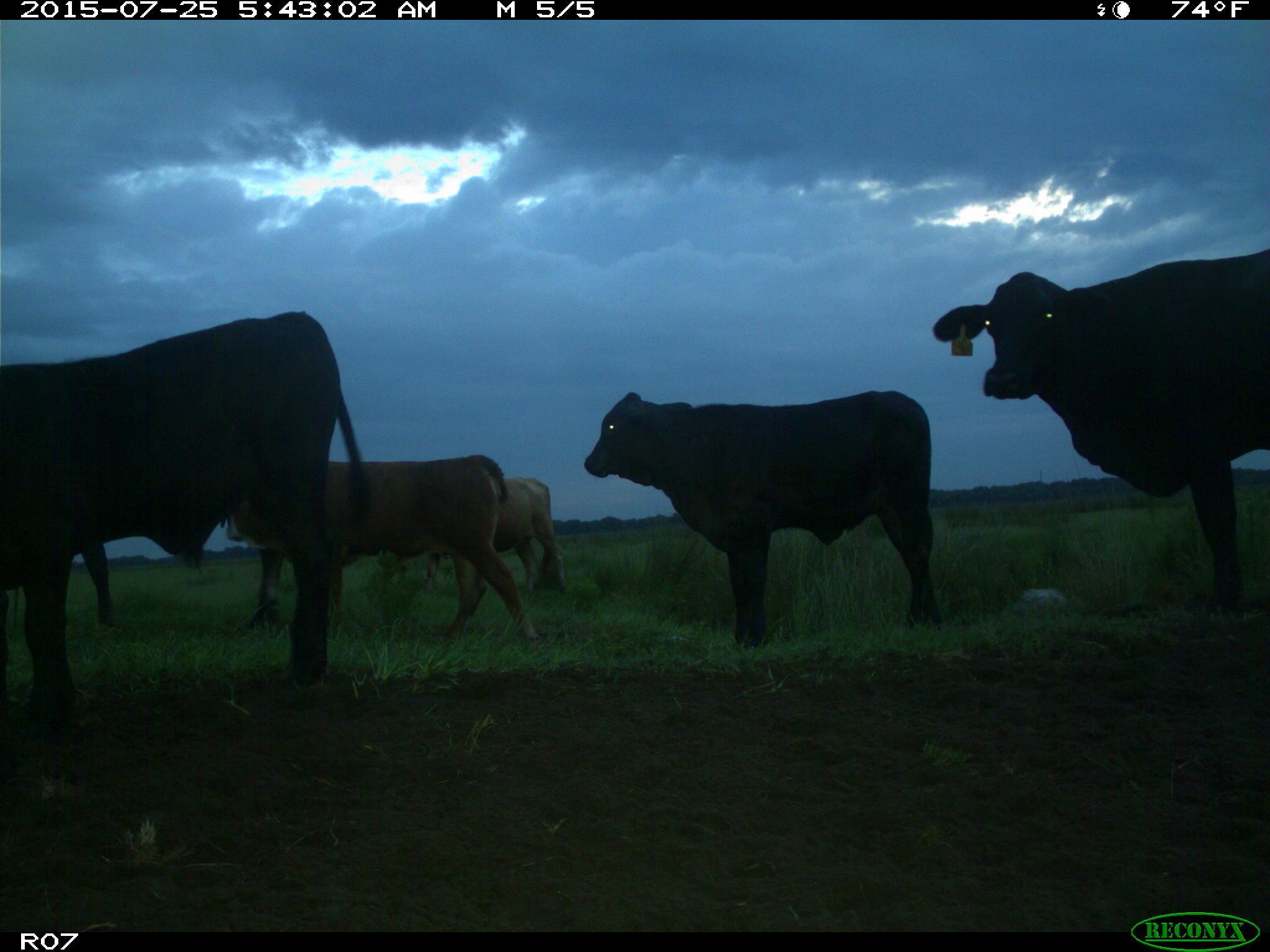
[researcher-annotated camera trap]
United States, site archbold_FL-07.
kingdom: Animalia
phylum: Chordata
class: Mammalia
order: Artiodactyla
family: Bovidae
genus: Bos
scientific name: Bos taurus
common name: domestic cow